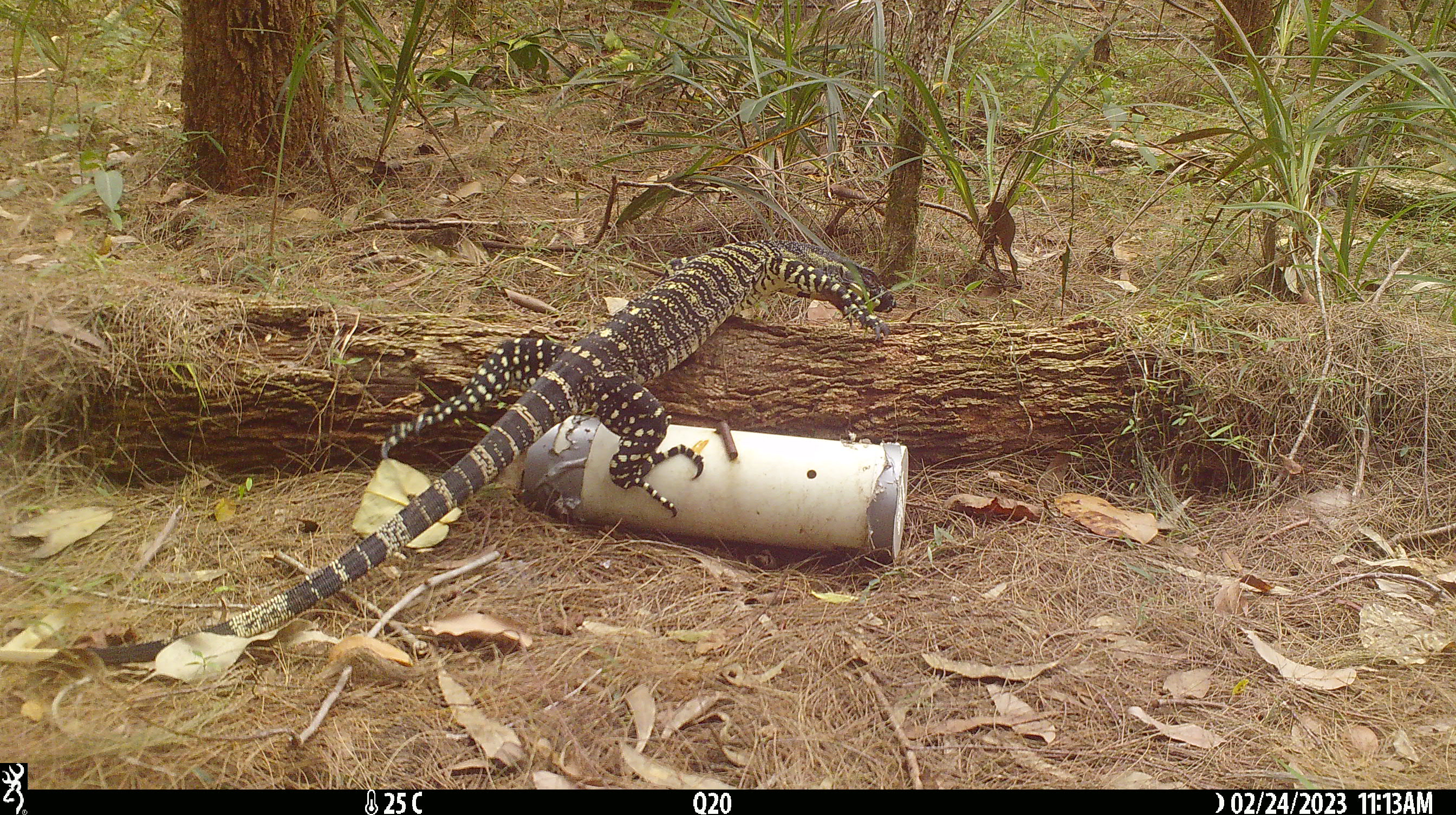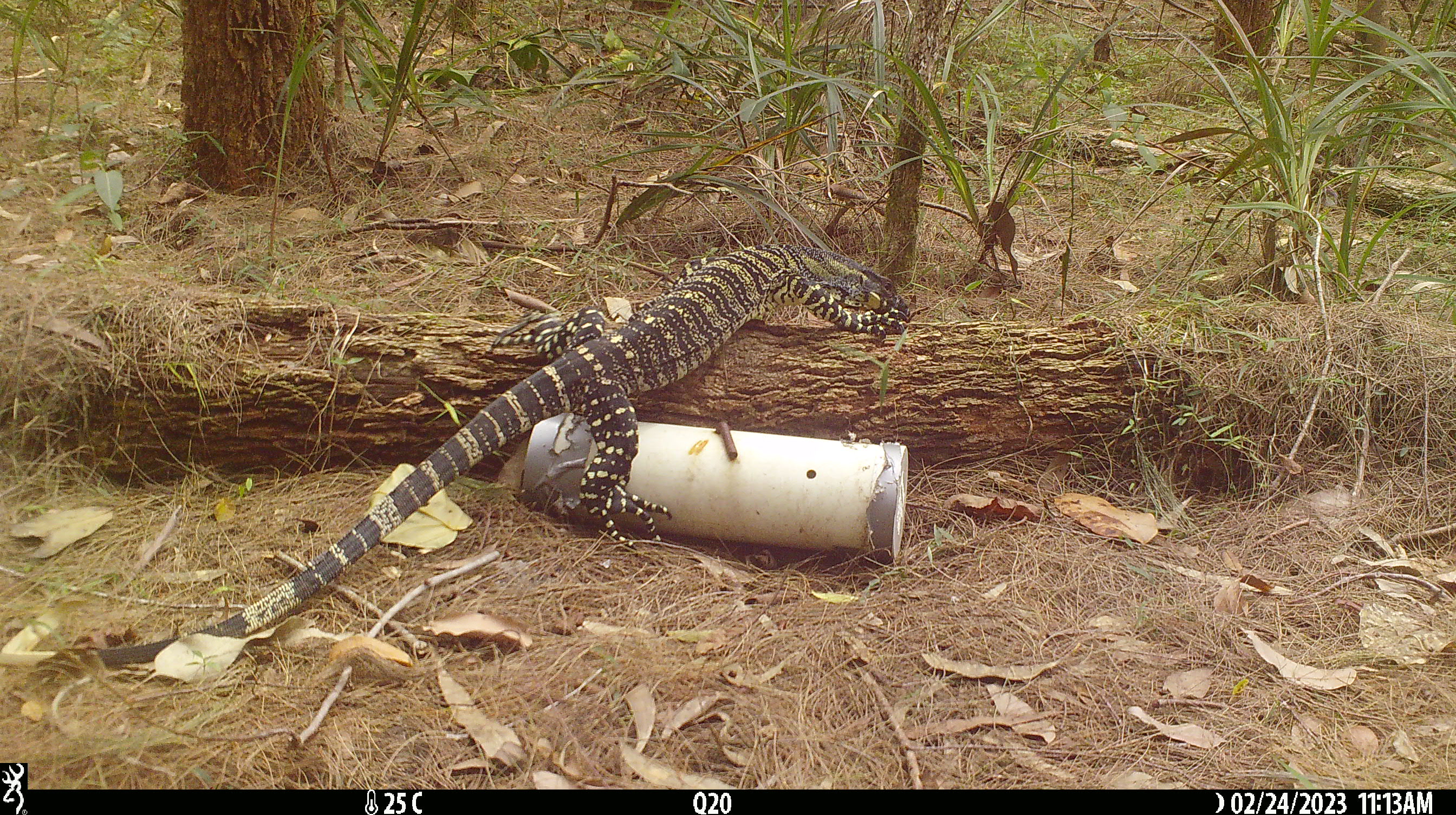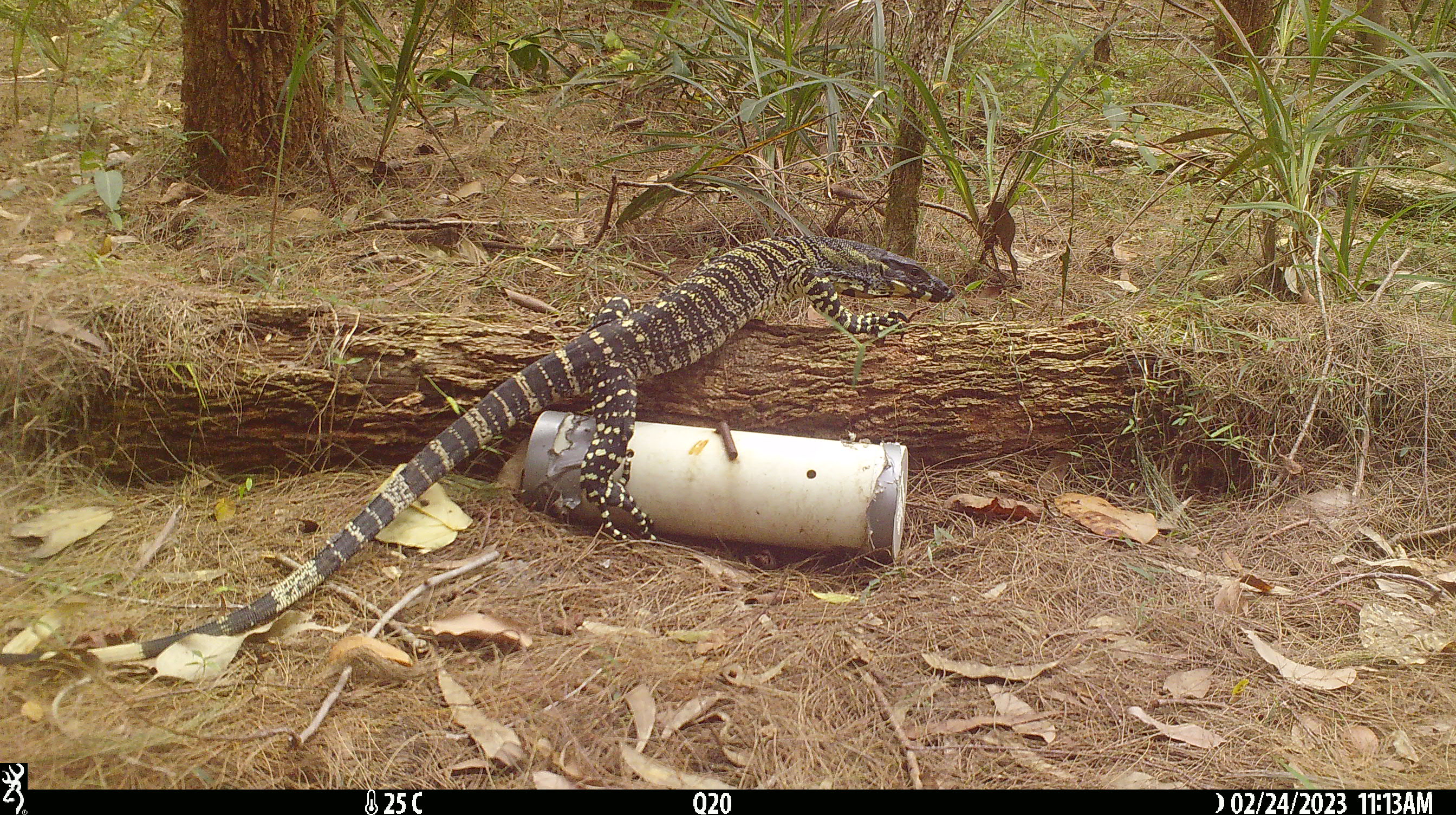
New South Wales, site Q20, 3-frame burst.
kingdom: Animalia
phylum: Chordata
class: Reptilia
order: Squamata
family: Varanidae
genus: Varanus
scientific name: Varanus varius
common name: lace monitor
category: goanna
Goanna (lace monitor) (Varanus varius).